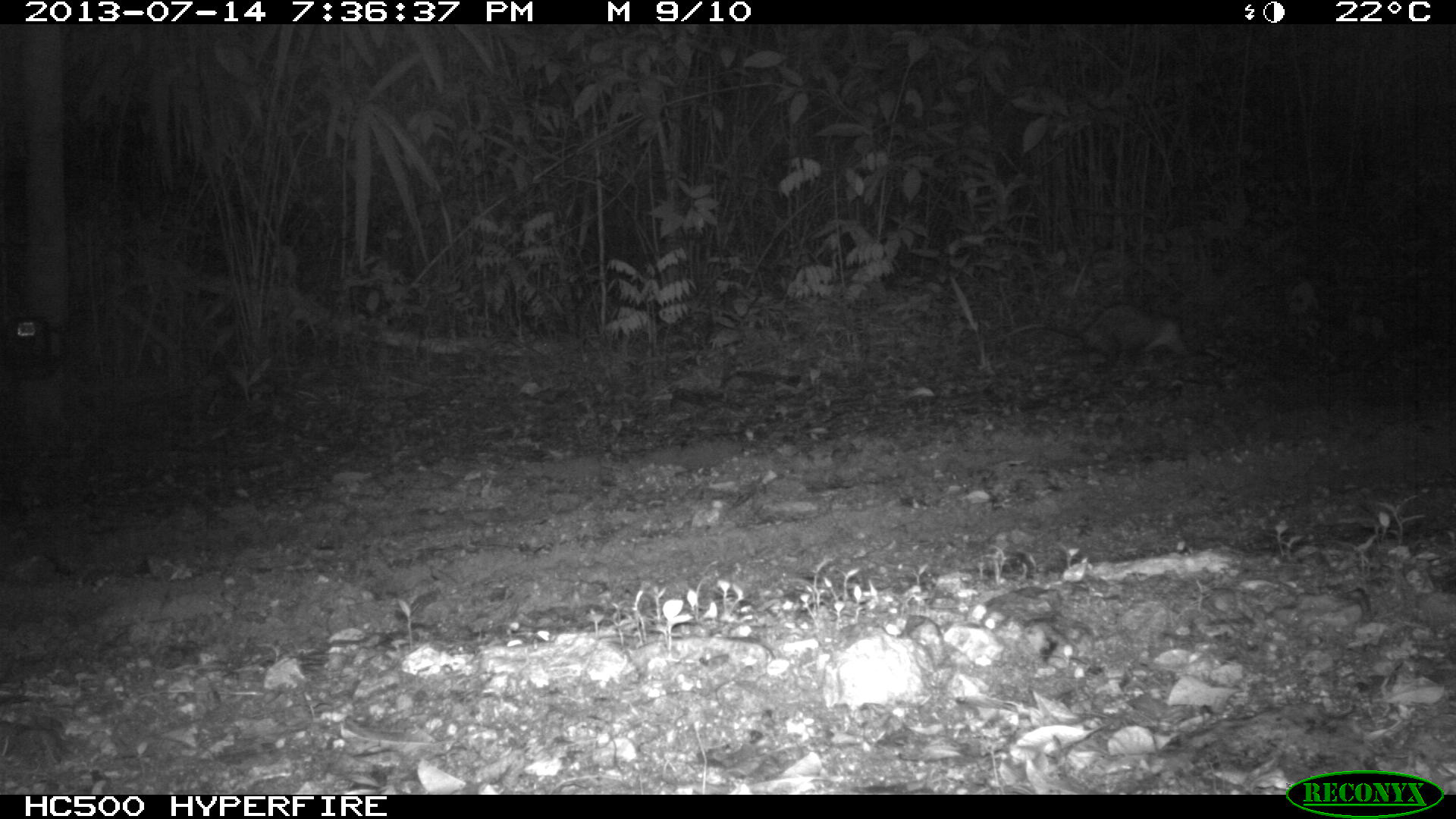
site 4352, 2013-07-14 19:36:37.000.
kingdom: Animalia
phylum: Chordata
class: Mammalia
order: Didelphimorphia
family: Didelphidae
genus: Didelphis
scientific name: Didelphis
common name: american opossums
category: didelphis sp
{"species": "didelphis sp (american opossums) (Didelphis)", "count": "1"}